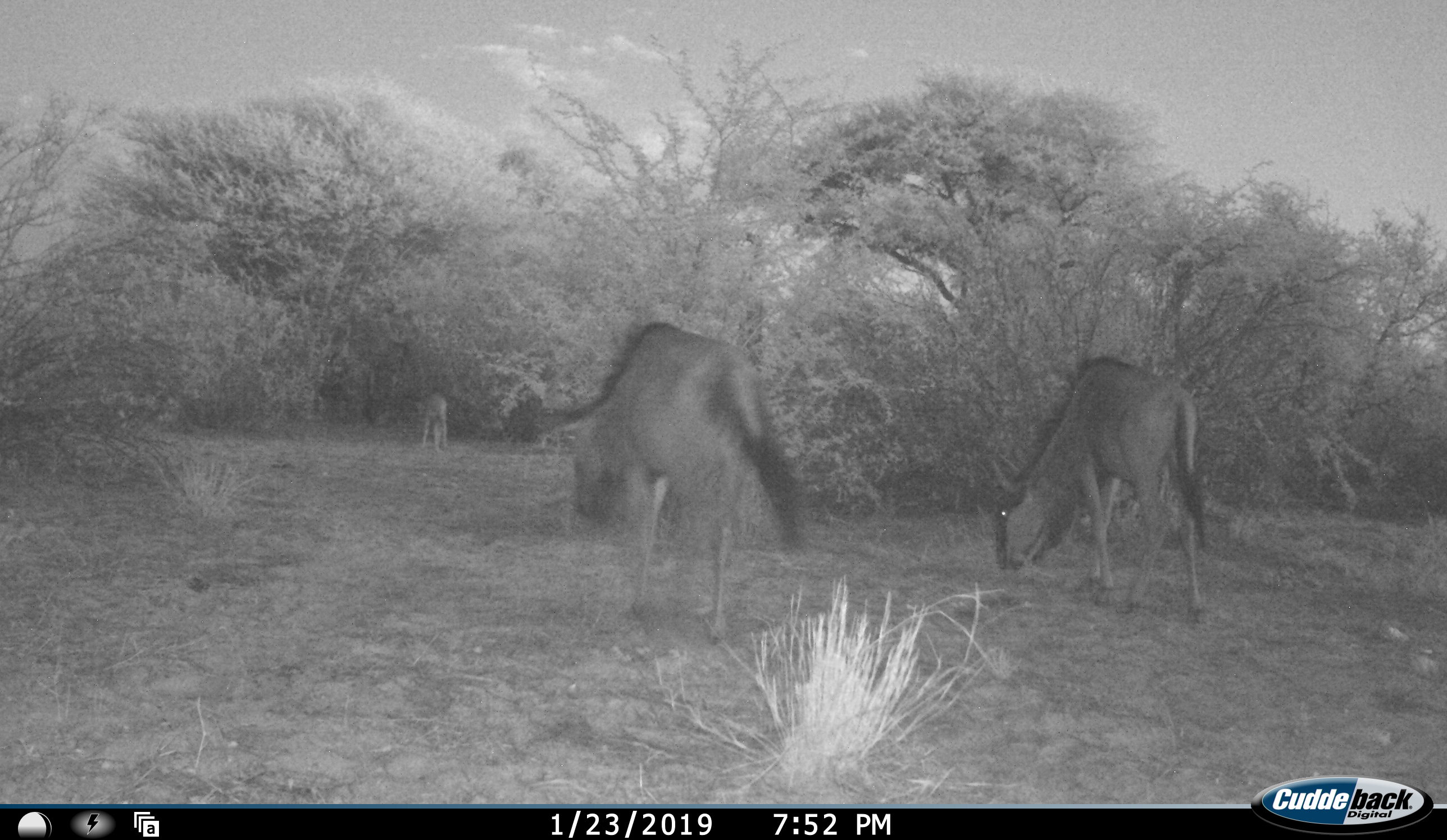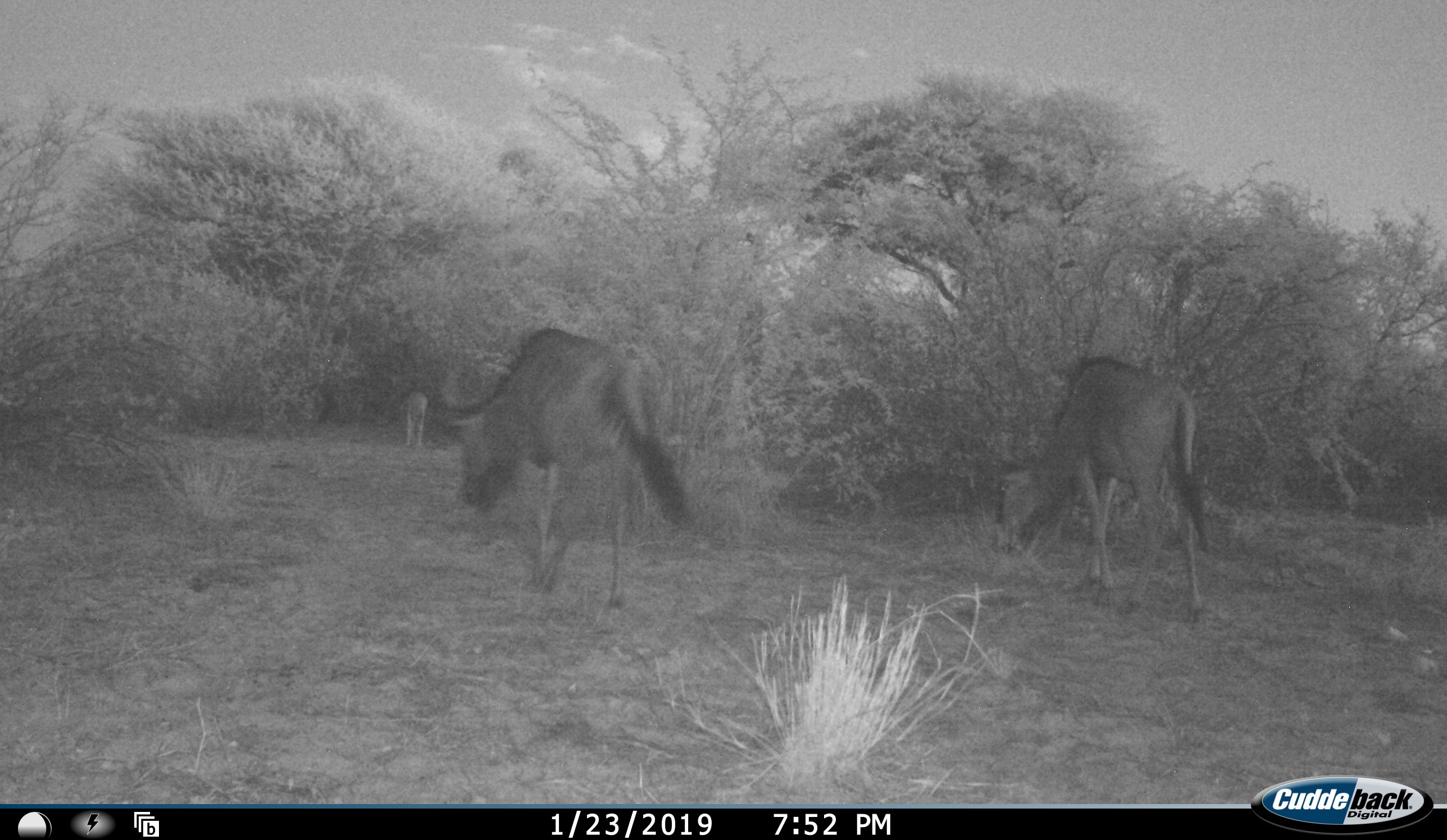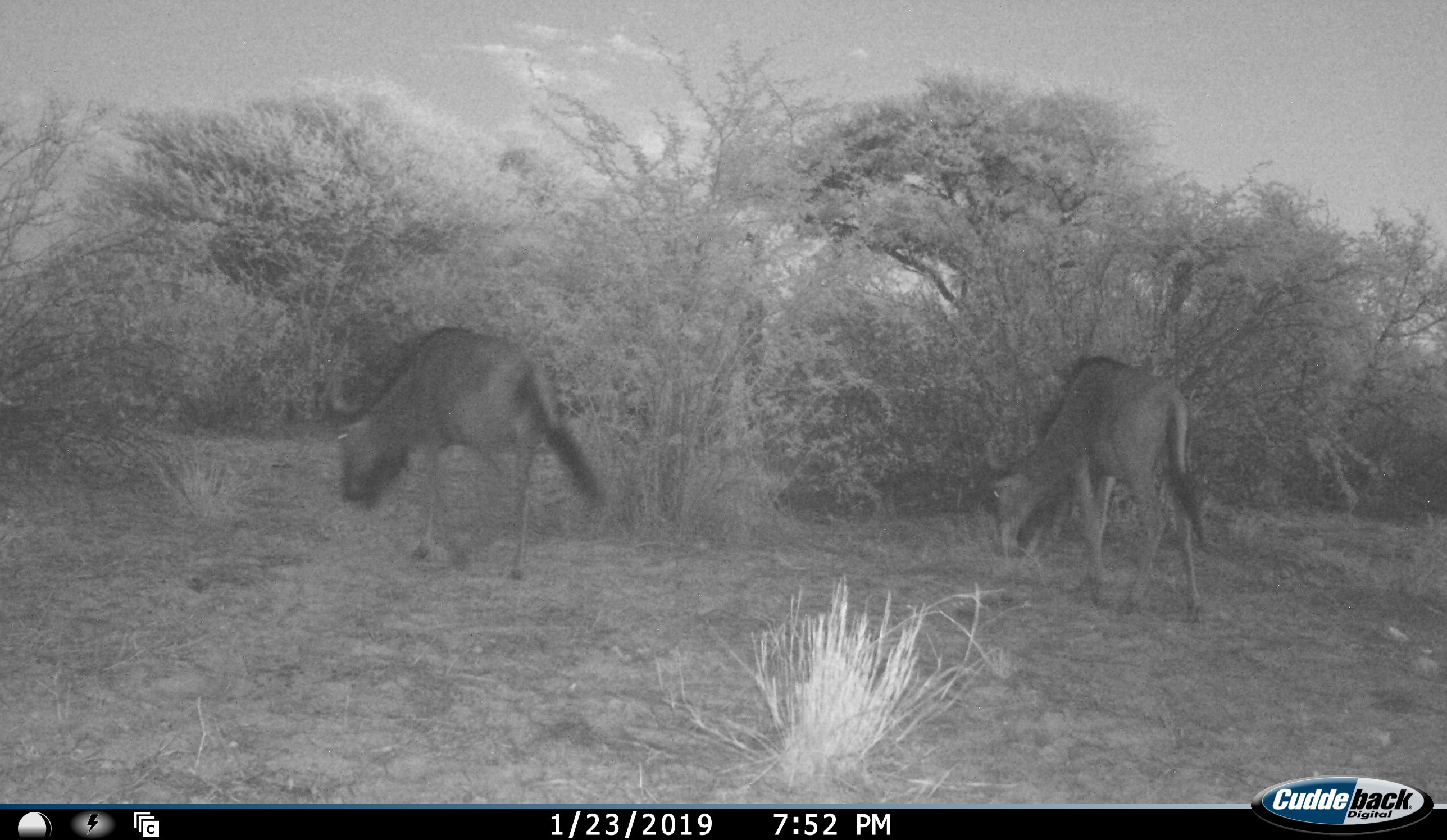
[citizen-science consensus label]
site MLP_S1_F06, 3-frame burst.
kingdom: Animalia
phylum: Chordata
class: Mammalia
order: Artiodactyla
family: Bovidae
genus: Connochaetes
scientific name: Connochaetes taurinus taurinus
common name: blue wildebeest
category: wildebeestblue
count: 3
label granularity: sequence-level